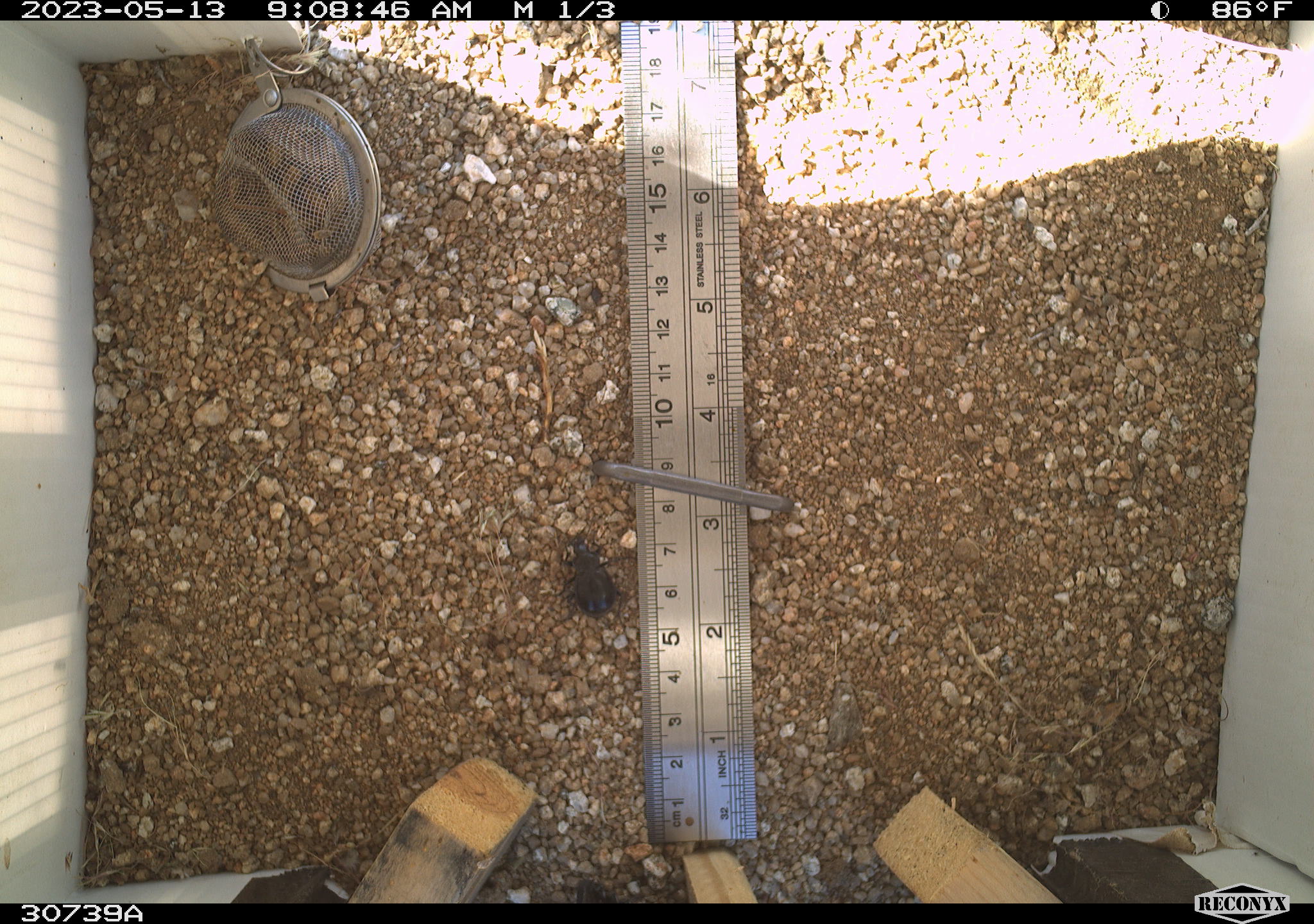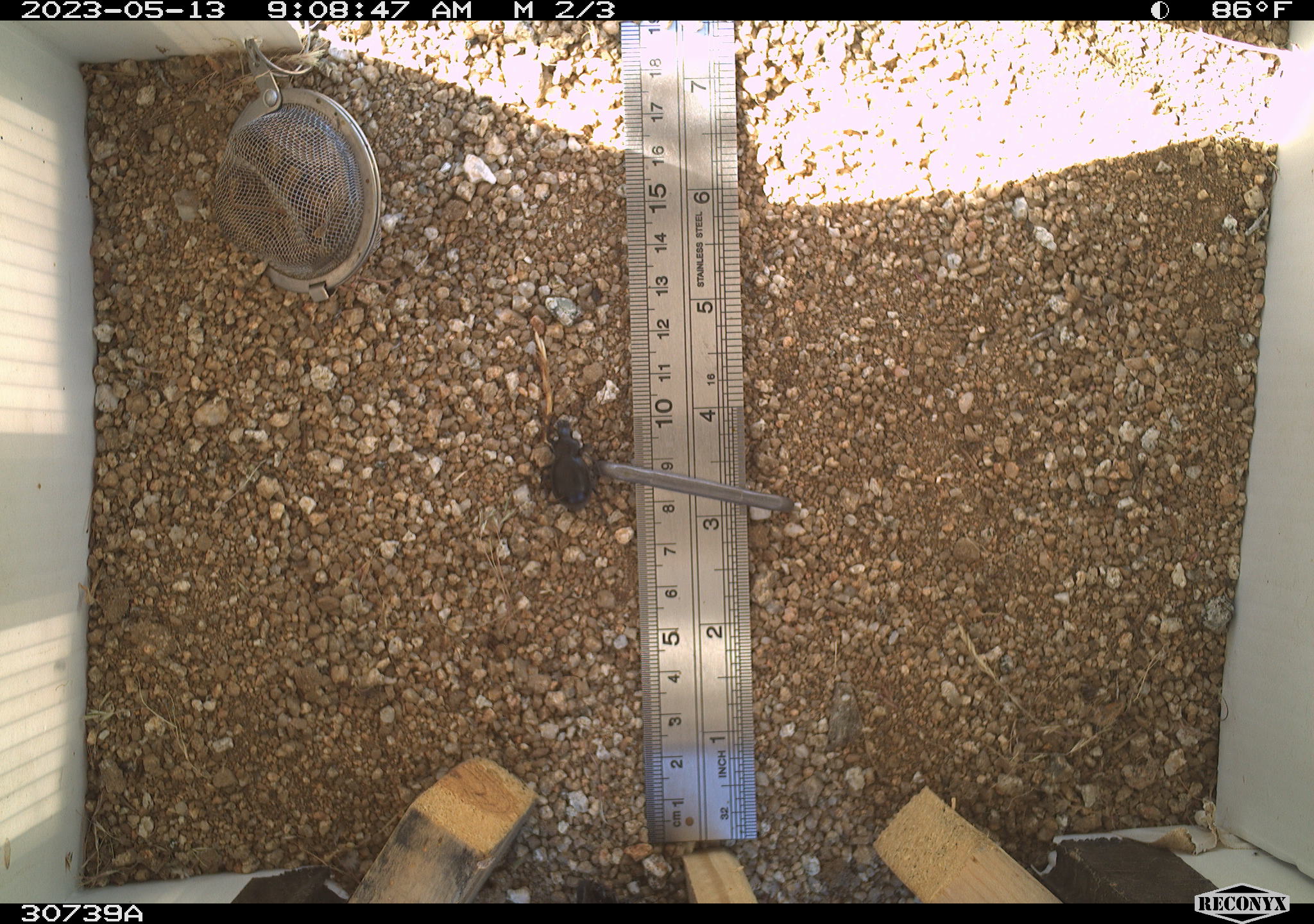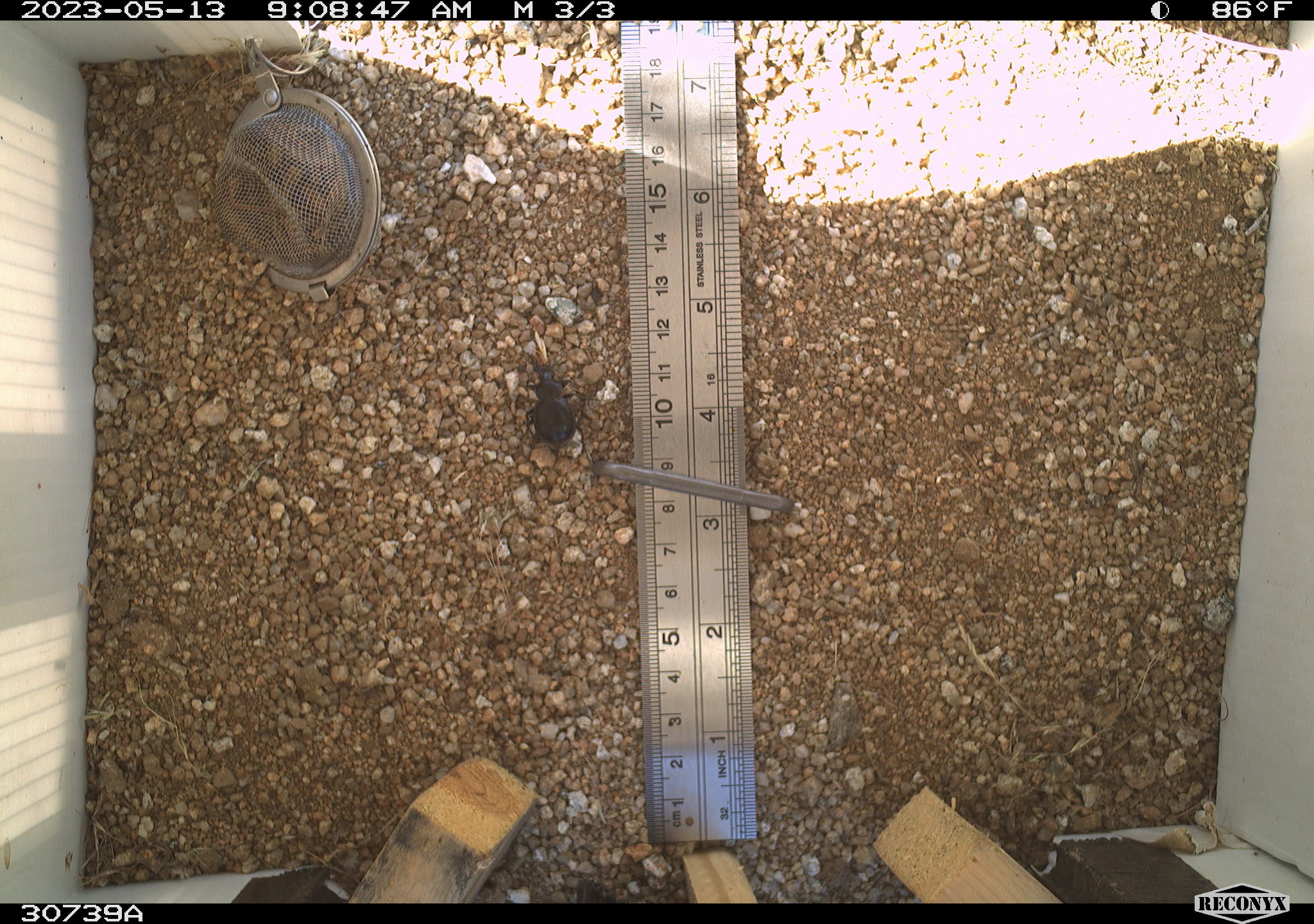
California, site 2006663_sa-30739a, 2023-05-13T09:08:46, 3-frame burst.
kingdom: Animalia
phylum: Arthropoda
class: Insecta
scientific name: Insecta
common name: insect